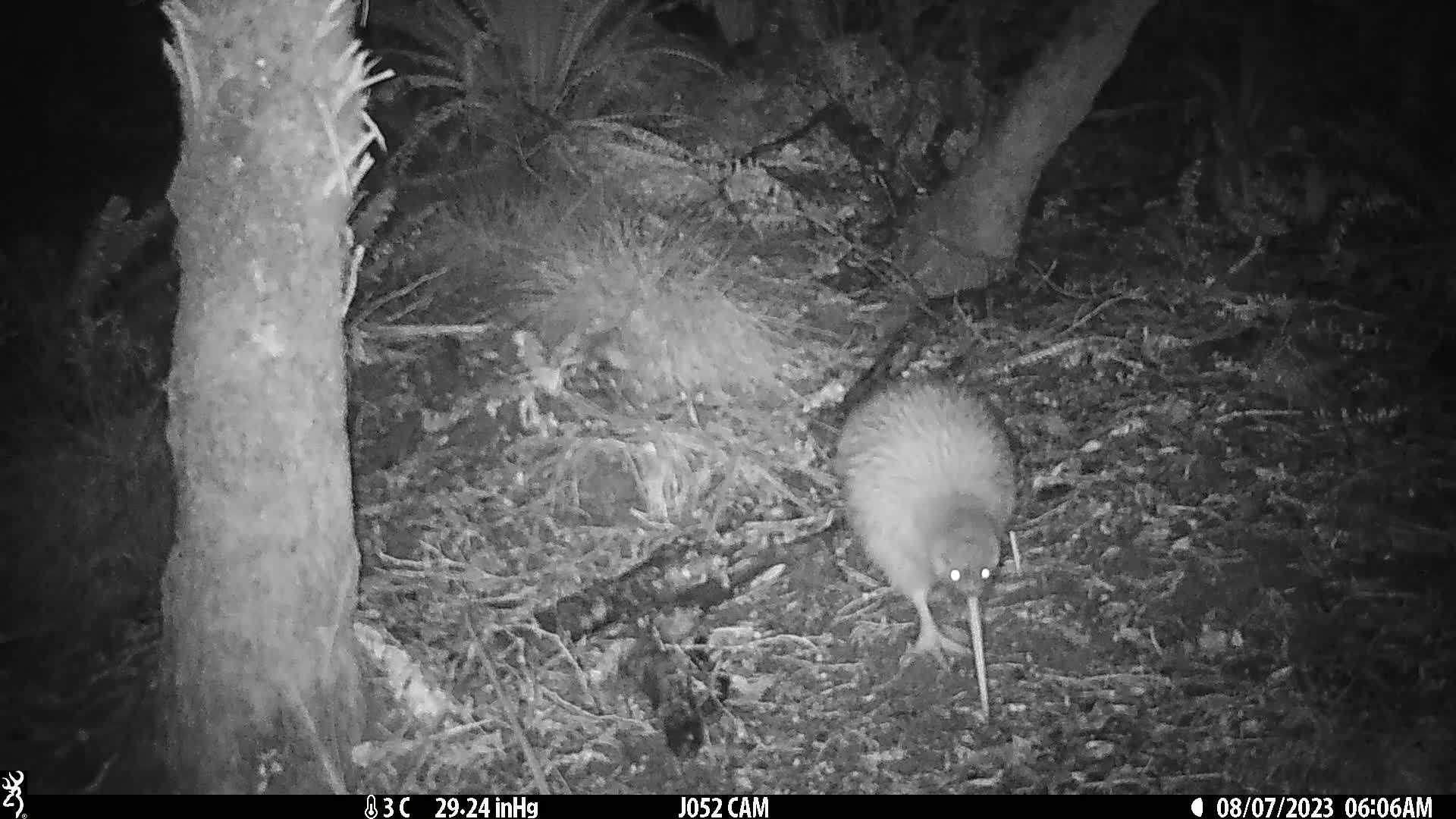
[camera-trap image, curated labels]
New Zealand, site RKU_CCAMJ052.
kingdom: Animalia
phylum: Chordata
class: Aves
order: Apterygiformes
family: Apterygidae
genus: Apteryx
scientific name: Apteryx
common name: kiwi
Kiwi (Apteryx).